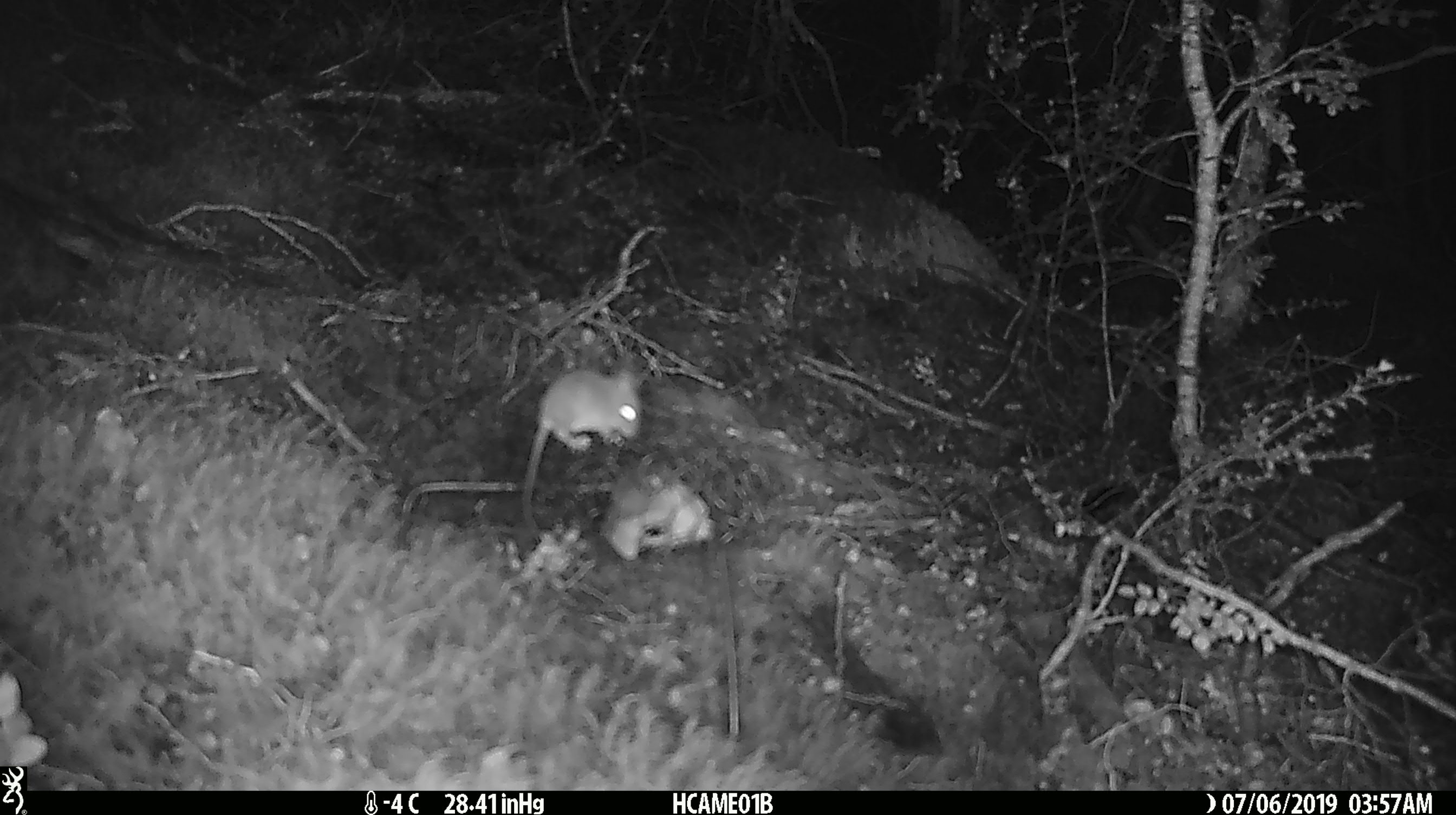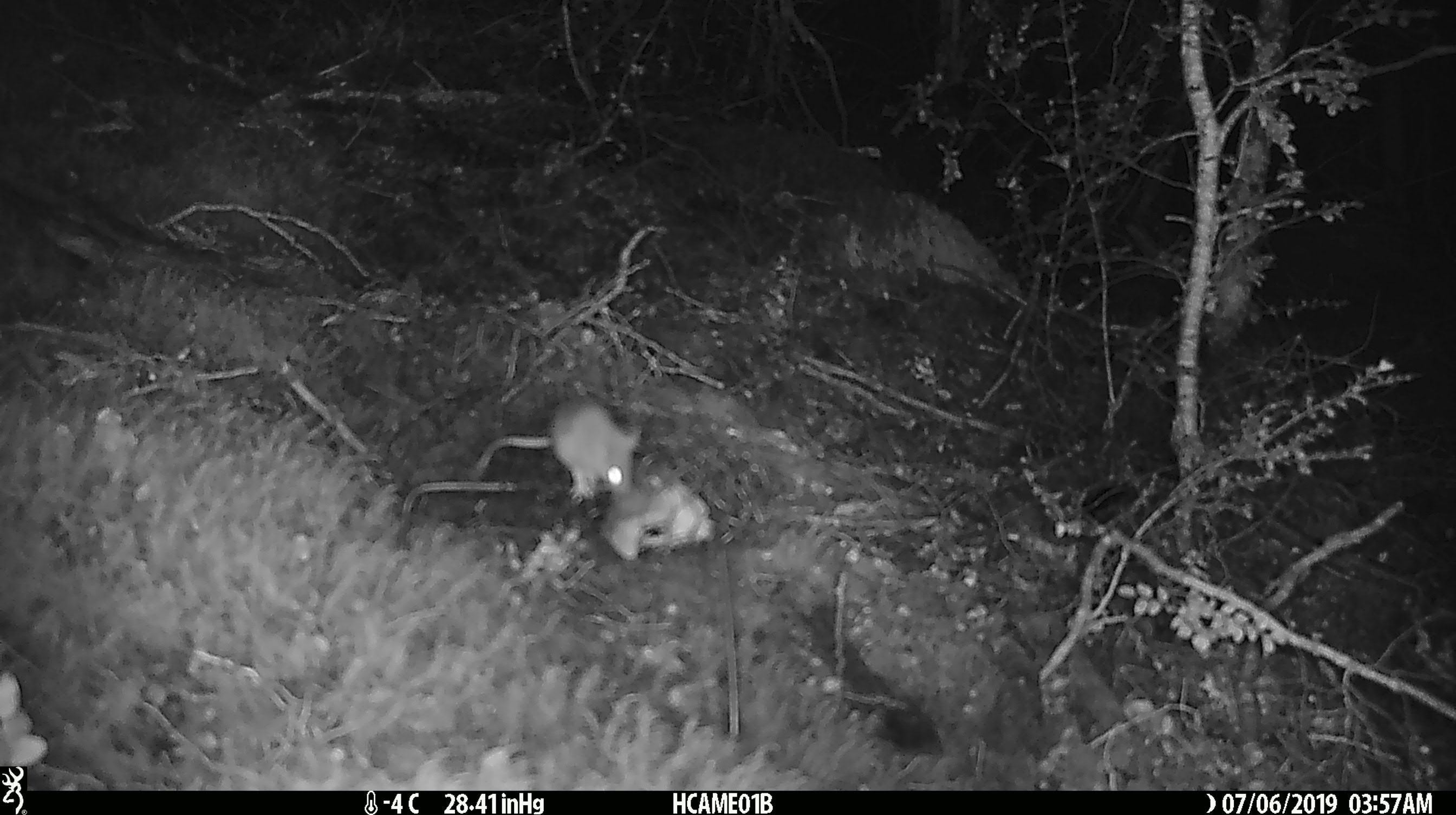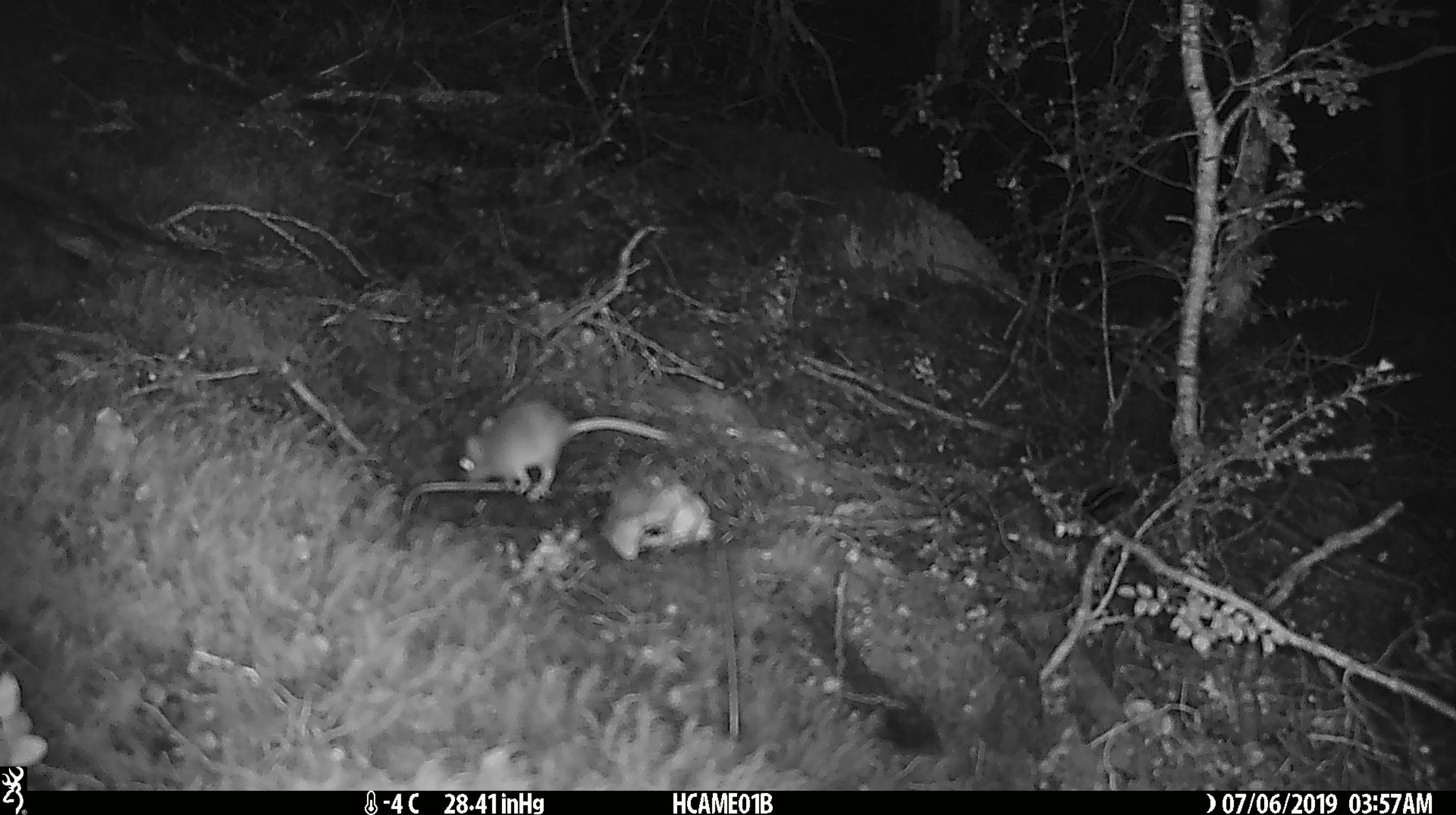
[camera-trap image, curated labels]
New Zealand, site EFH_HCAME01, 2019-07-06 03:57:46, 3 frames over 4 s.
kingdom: Animalia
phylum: Chordata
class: Mammalia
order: Rodentia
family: Muridae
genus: Mus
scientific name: Mus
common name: mouse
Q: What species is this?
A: Mouse (Mus).